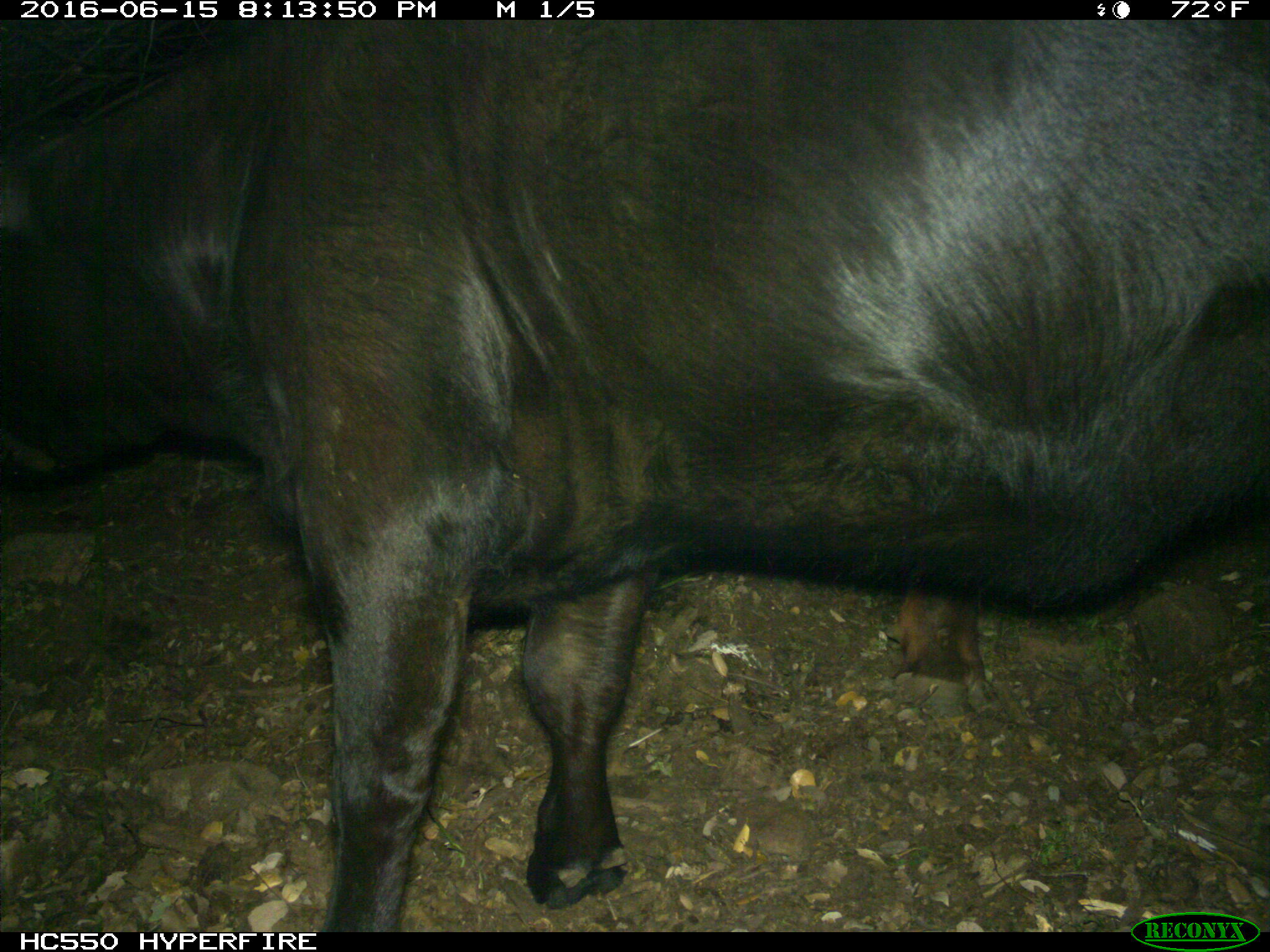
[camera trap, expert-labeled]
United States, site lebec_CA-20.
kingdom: Animalia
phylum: Chordata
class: Mammalia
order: Artiodactyla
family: Bovidae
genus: Bos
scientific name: Bos taurus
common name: domestic cow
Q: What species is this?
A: Bos taurus (domestic cow).